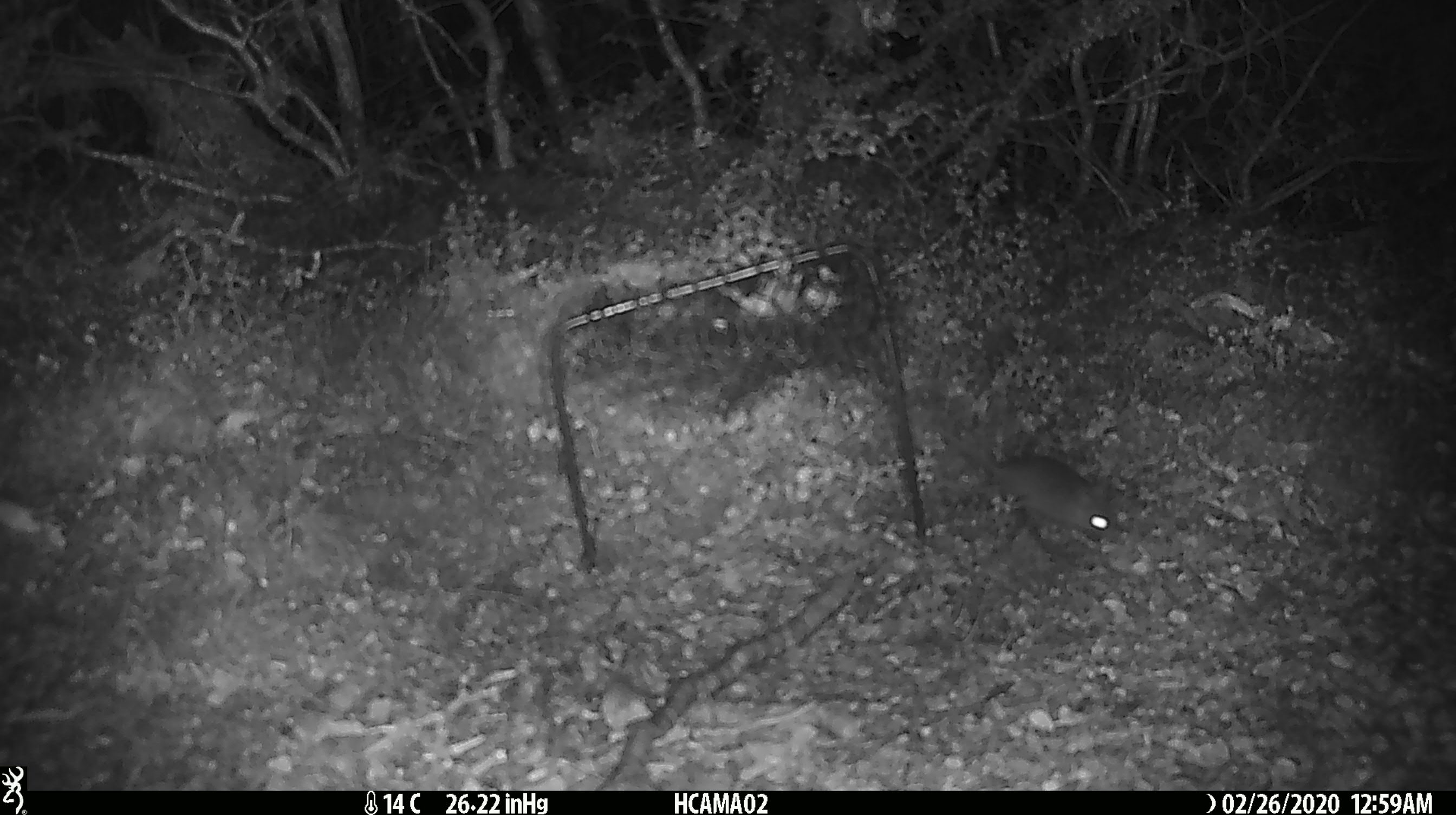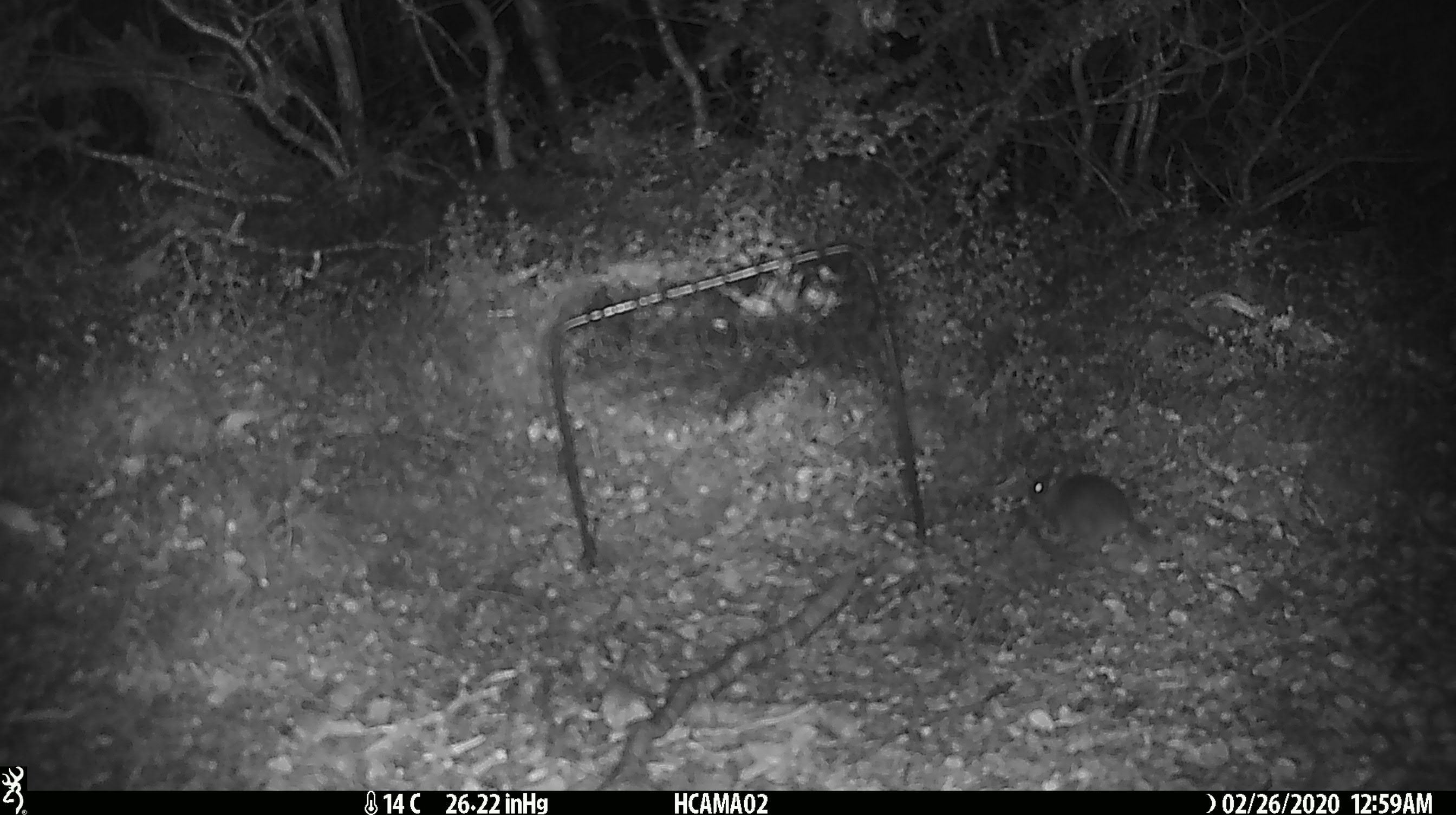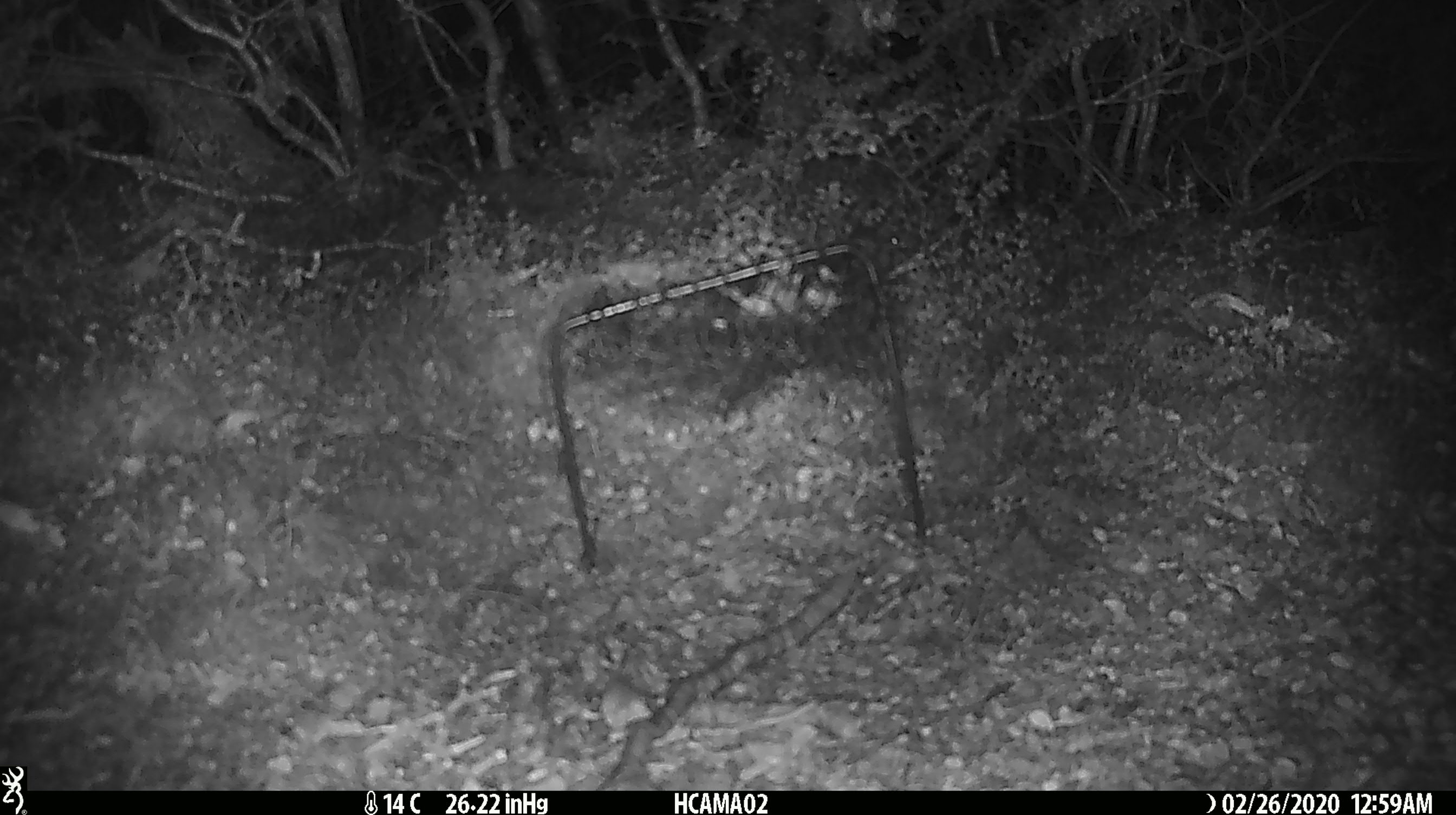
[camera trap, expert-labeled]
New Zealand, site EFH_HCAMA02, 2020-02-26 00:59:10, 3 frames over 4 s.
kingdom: Animalia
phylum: Chordata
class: Mammalia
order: Rodentia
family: Muridae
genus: Mus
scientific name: Mus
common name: mouse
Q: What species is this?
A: Mouse (Mus).